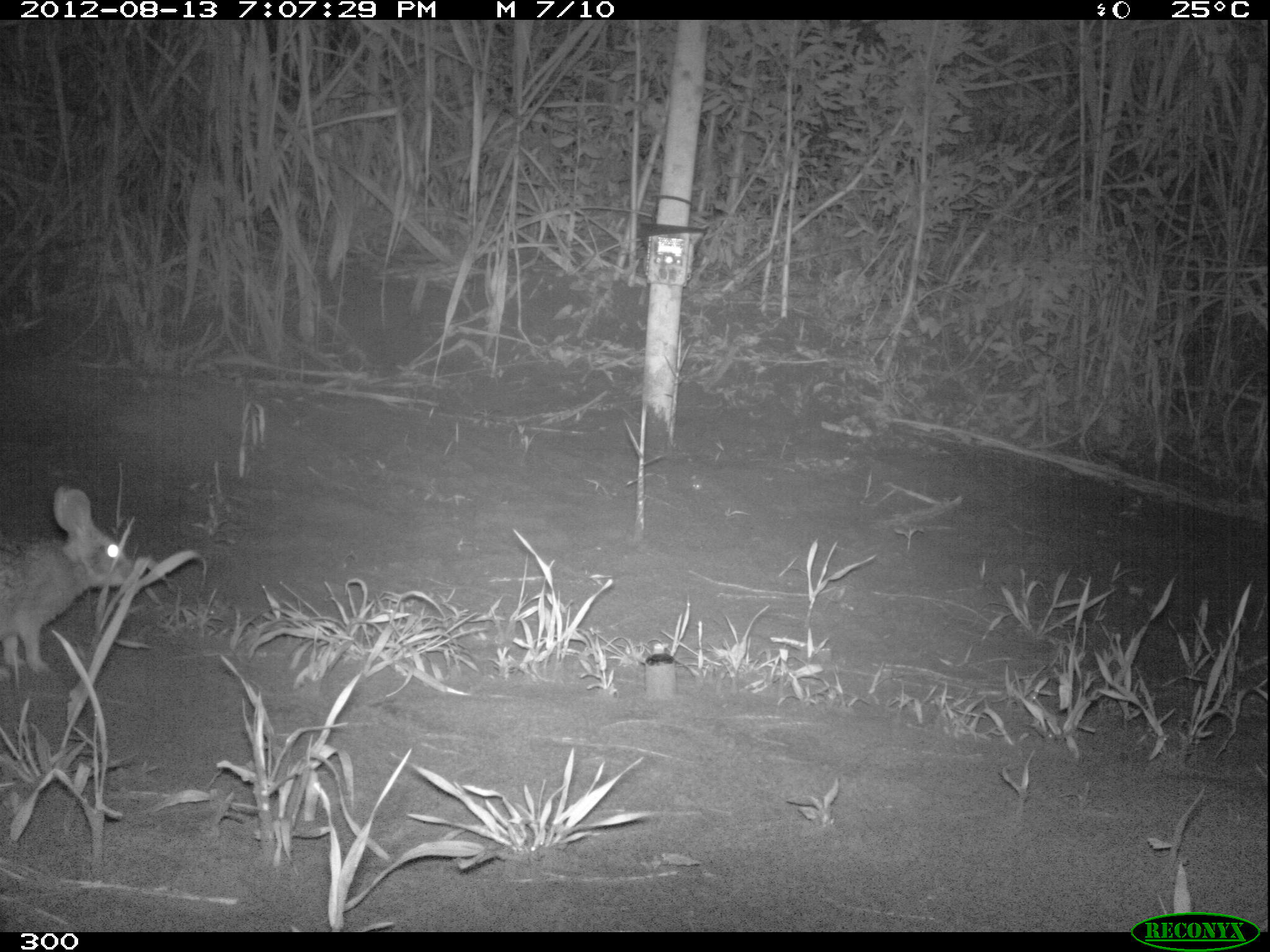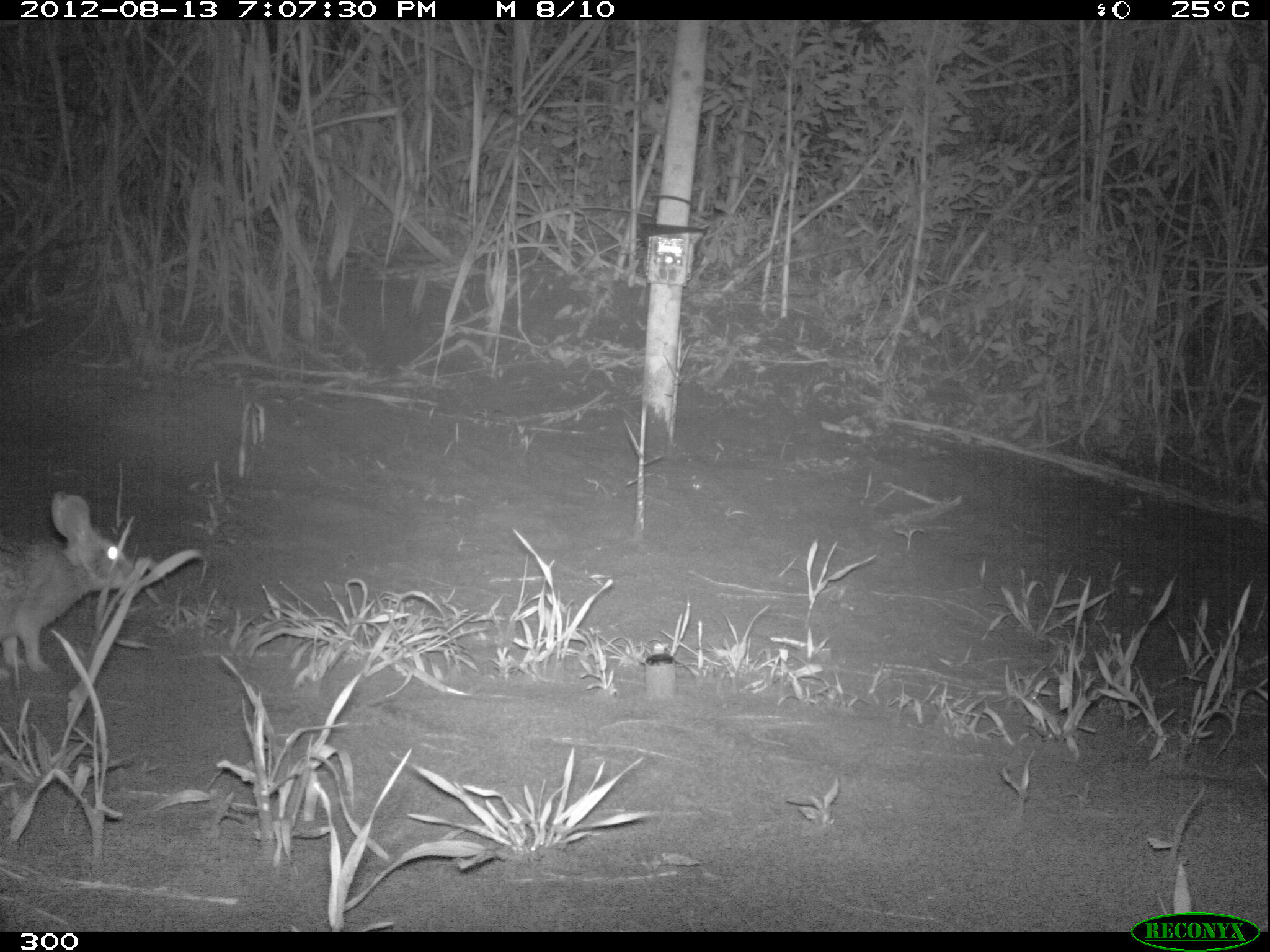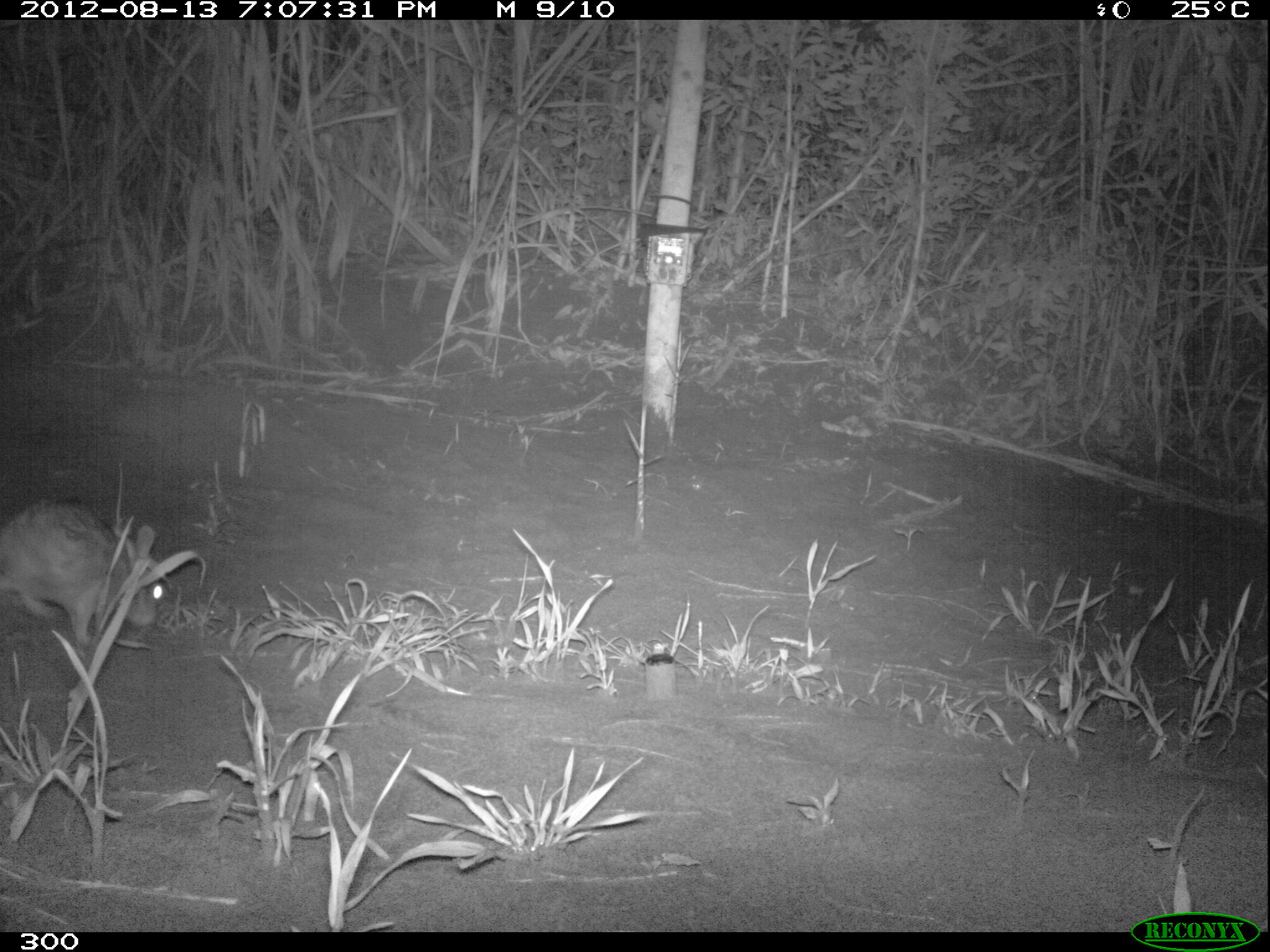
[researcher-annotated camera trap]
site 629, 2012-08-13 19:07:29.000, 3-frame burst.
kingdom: Animalia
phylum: Chordata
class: Mammalia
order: Lagomorpha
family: Leporidae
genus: Sylvilagus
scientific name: Sylvilagus brasiliensis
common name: tapeti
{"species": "Sylvilagus brasiliensis (tapeti)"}